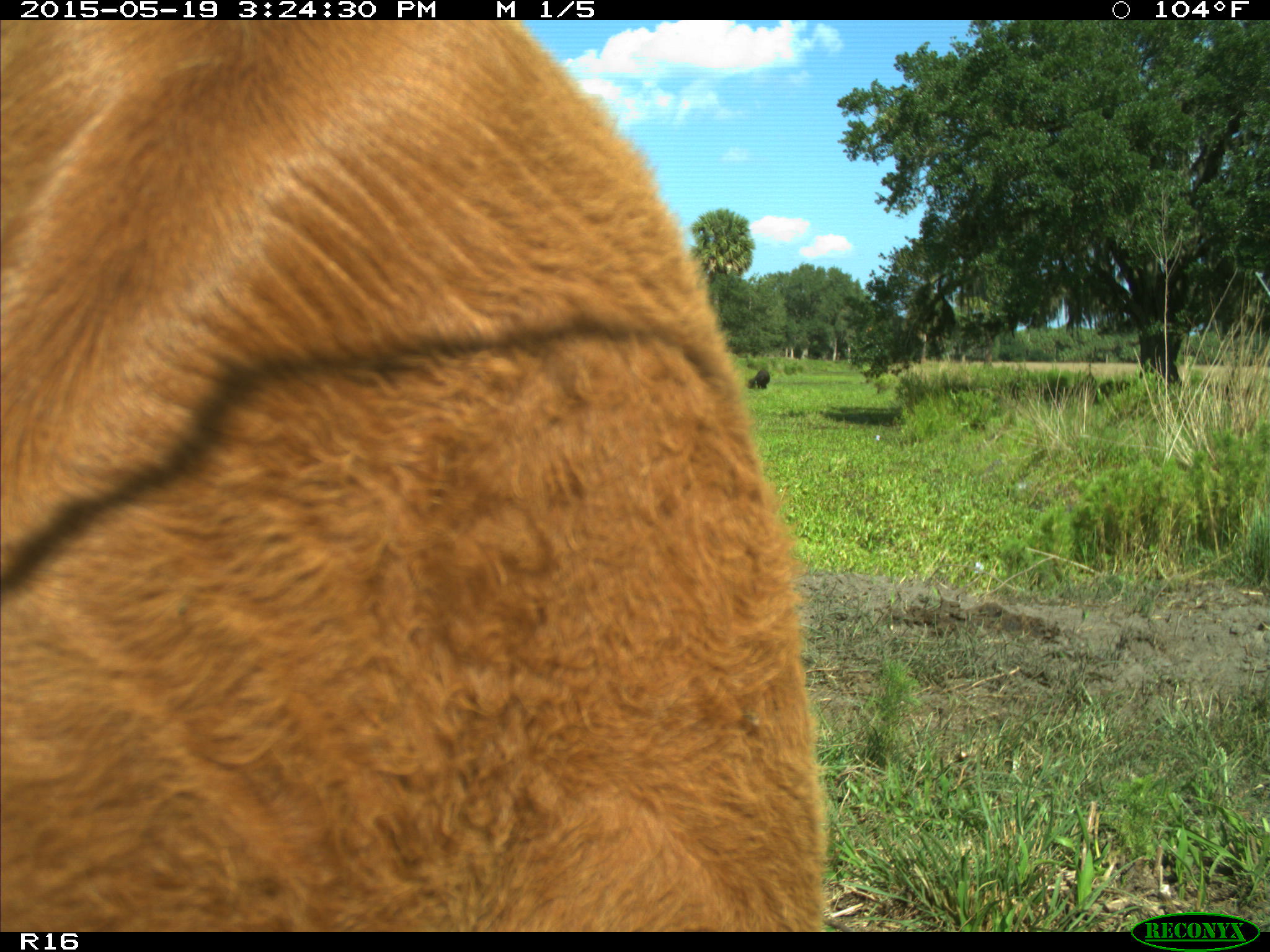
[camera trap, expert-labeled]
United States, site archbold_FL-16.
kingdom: Animalia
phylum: Chordata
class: Mammalia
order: Artiodactyla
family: Bovidae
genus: Bos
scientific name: Bos taurus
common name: domestic cow